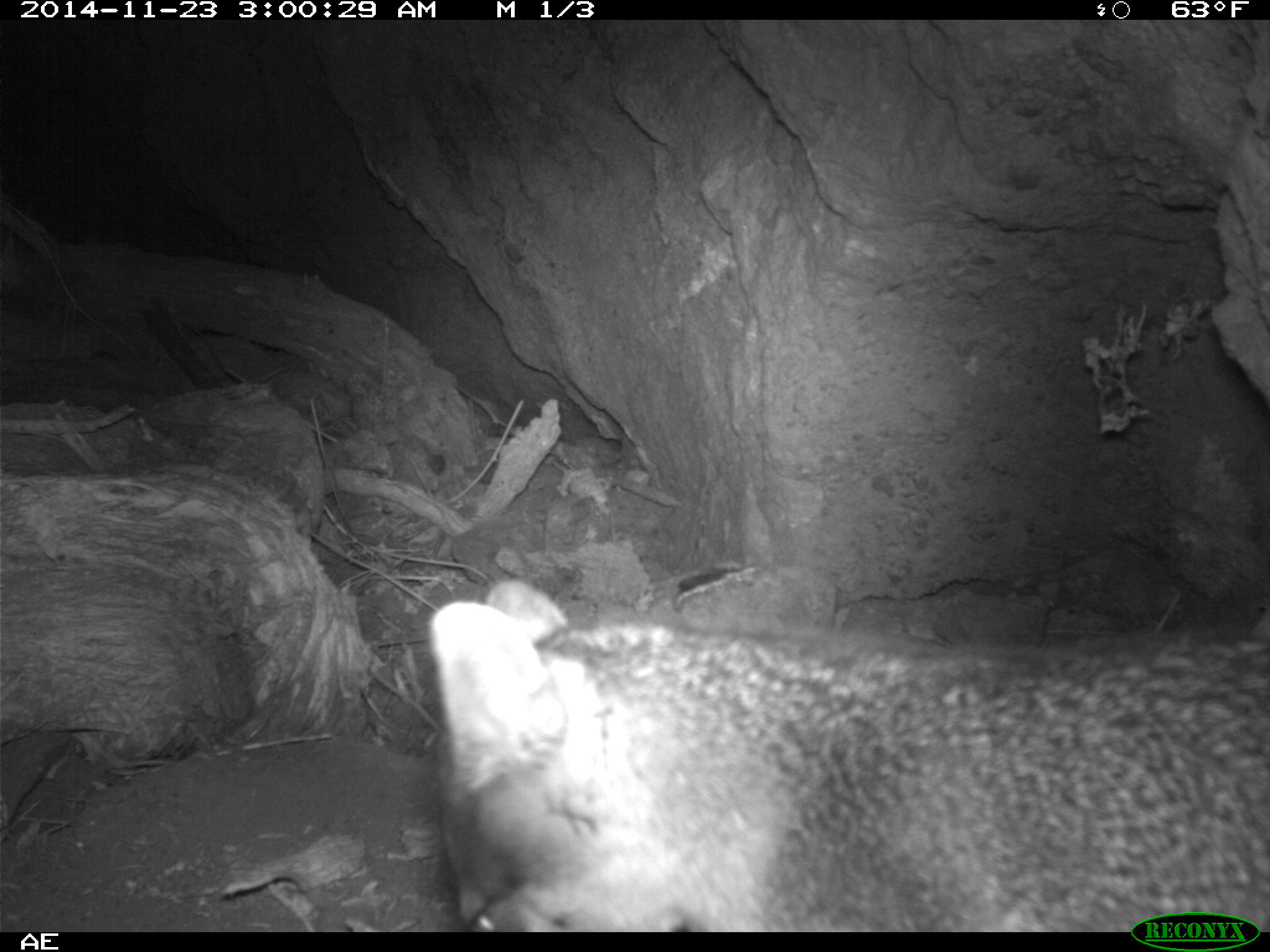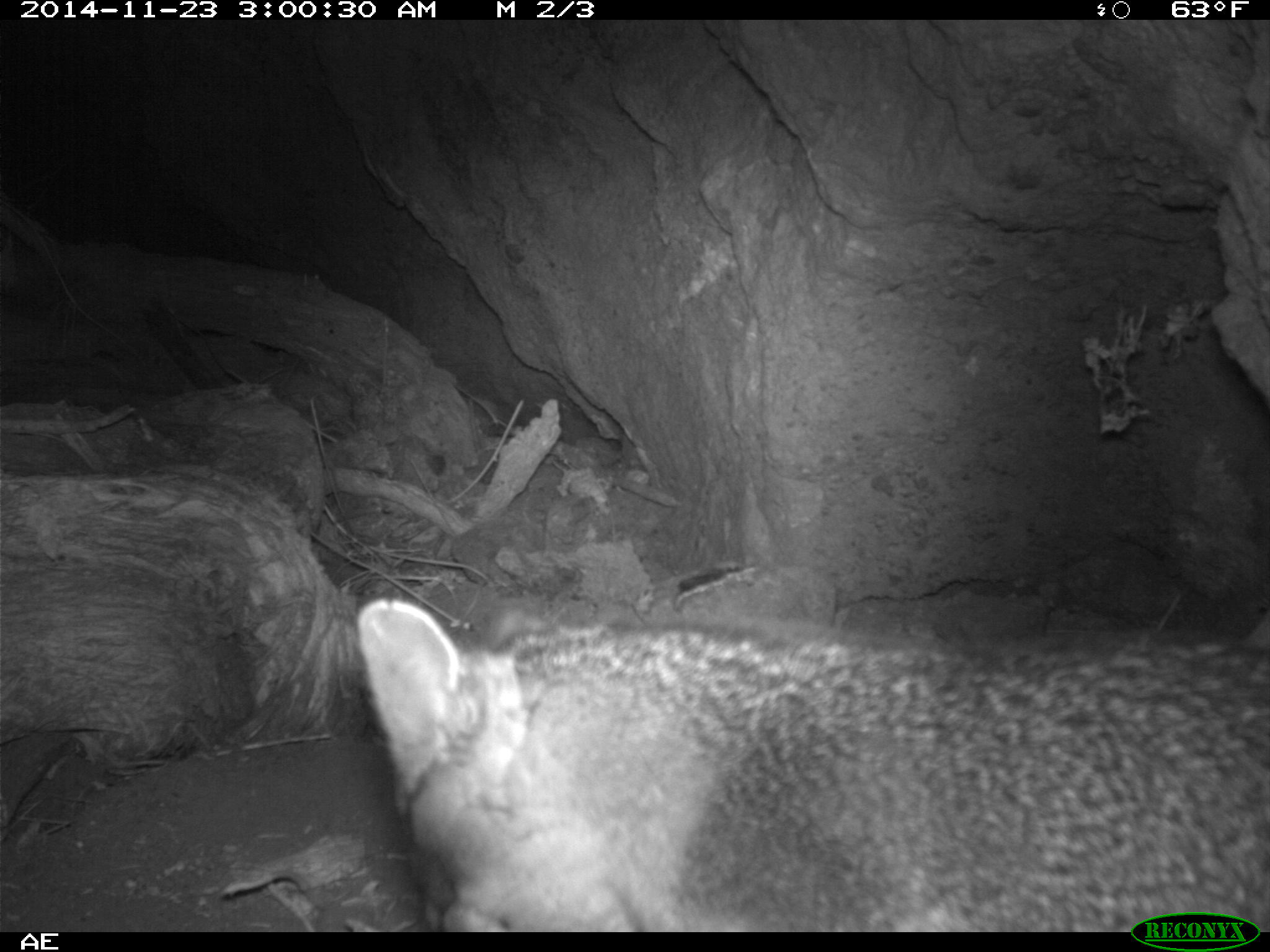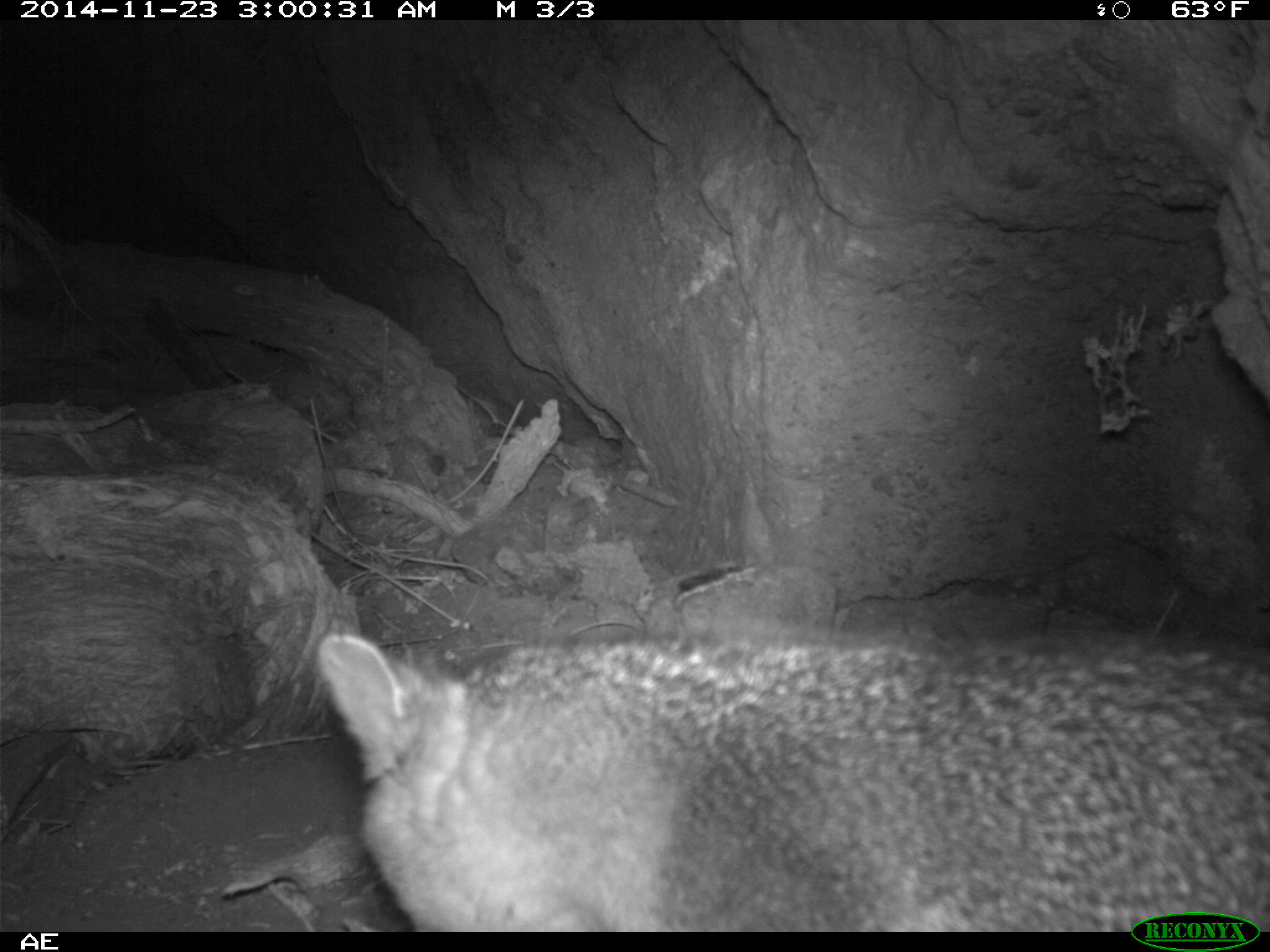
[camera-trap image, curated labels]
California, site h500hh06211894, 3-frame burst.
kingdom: Animalia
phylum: Chordata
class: Mammalia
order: Carnivora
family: Canidae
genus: Urocyon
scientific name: Urocyon littoralis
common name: island fox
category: fox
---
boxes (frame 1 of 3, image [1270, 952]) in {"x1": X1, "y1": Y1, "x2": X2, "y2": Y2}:
fox: {"x1": 429, "y1": 580, "x2": 1269, "y2": 930}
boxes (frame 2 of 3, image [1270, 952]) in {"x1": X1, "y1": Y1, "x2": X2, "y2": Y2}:
fox: {"x1": 353, "y1": 595, "x2": 1269, "y2": 932}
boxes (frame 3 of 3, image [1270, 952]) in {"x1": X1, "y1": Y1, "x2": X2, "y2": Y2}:
fox: {"x1": 319, "y1": 628, "x2": 1269, "y2": 930}